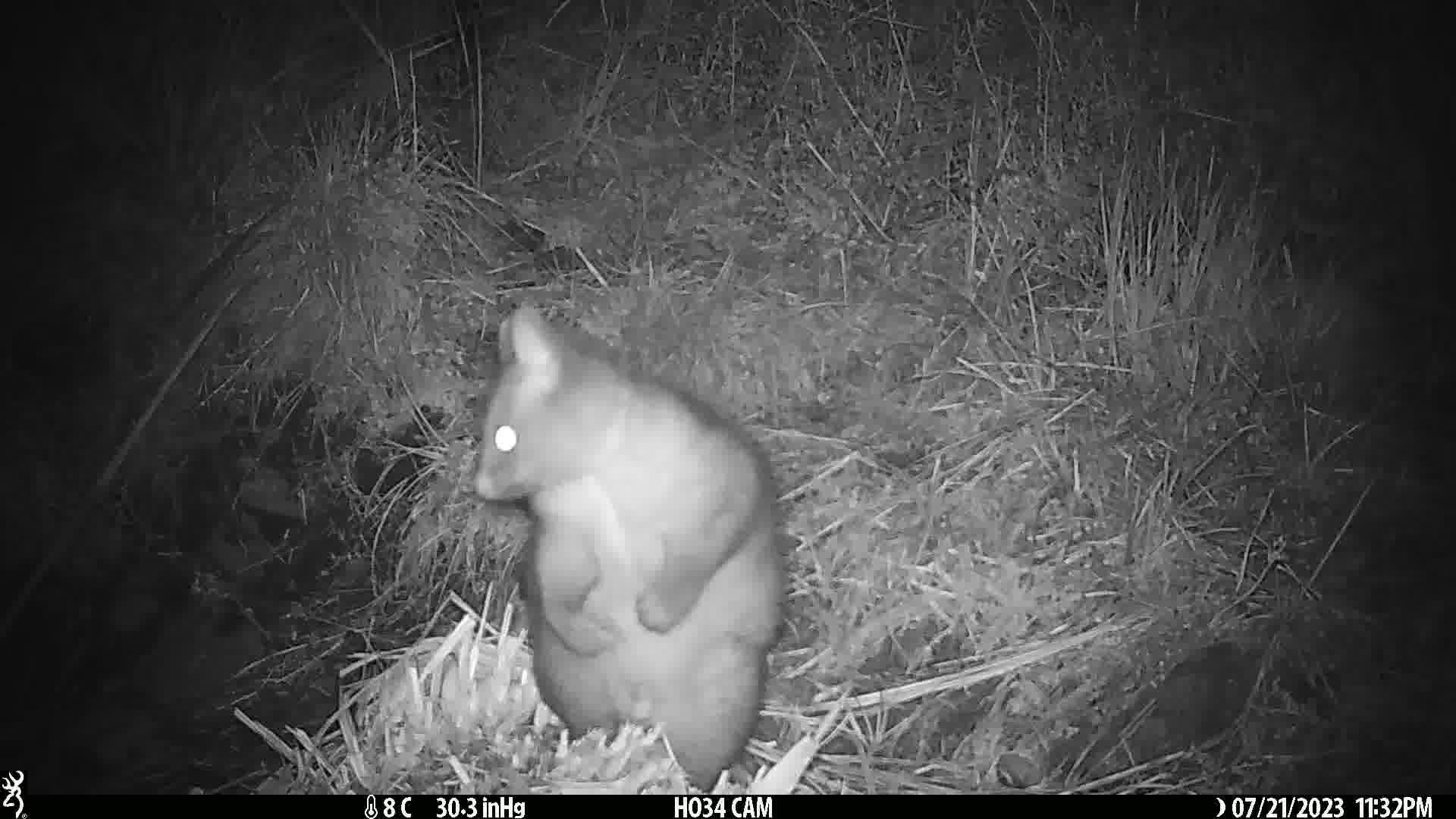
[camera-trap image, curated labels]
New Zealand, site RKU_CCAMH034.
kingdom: Animalia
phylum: Chordata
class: Mammalia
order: Diprotodontia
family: Phalangeridae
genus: Trichosurus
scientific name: Trichosurus vulpecula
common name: common brushtail possum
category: possum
Possum (common brushtail possum) (Trichosurus vulpecula).